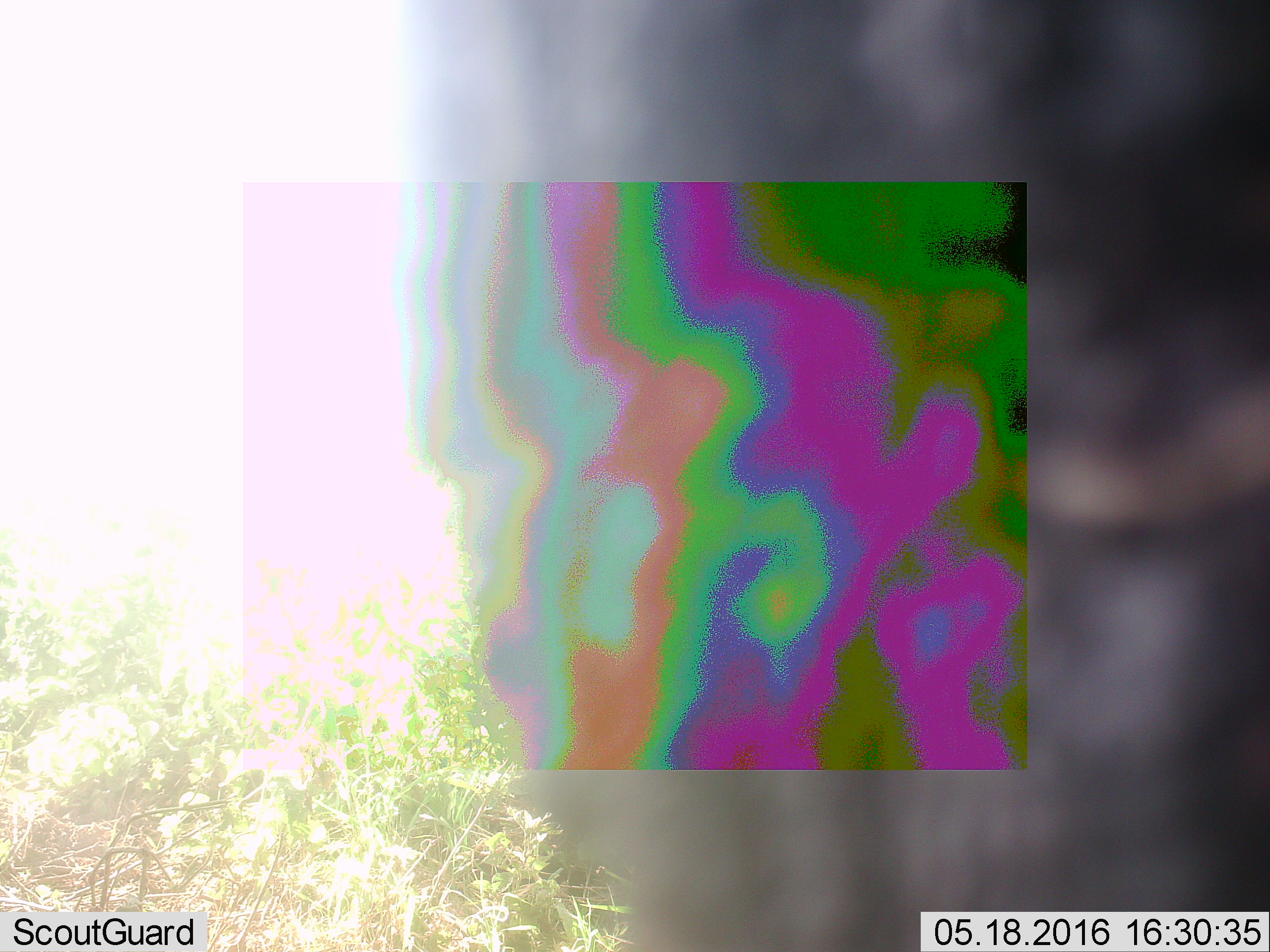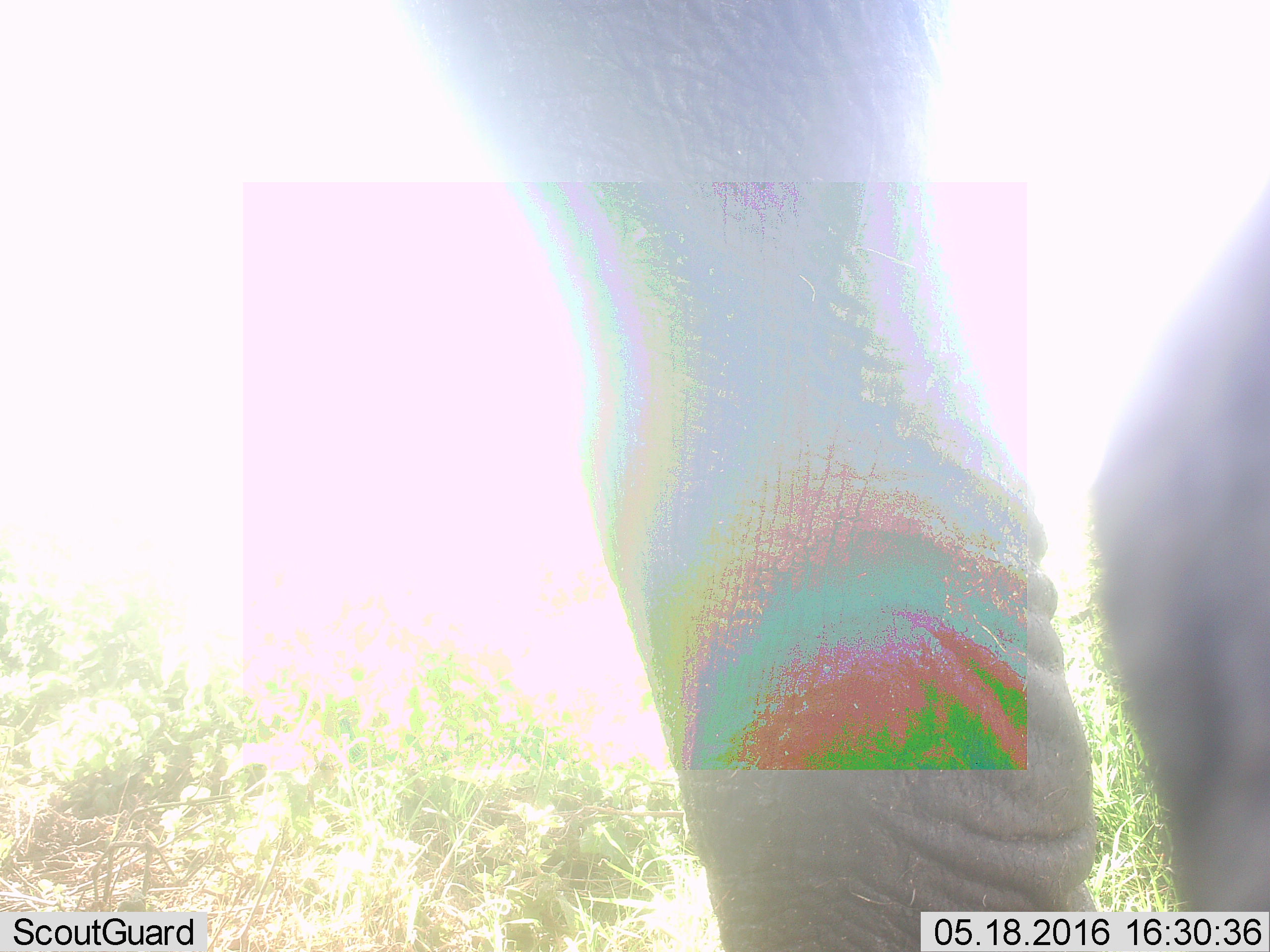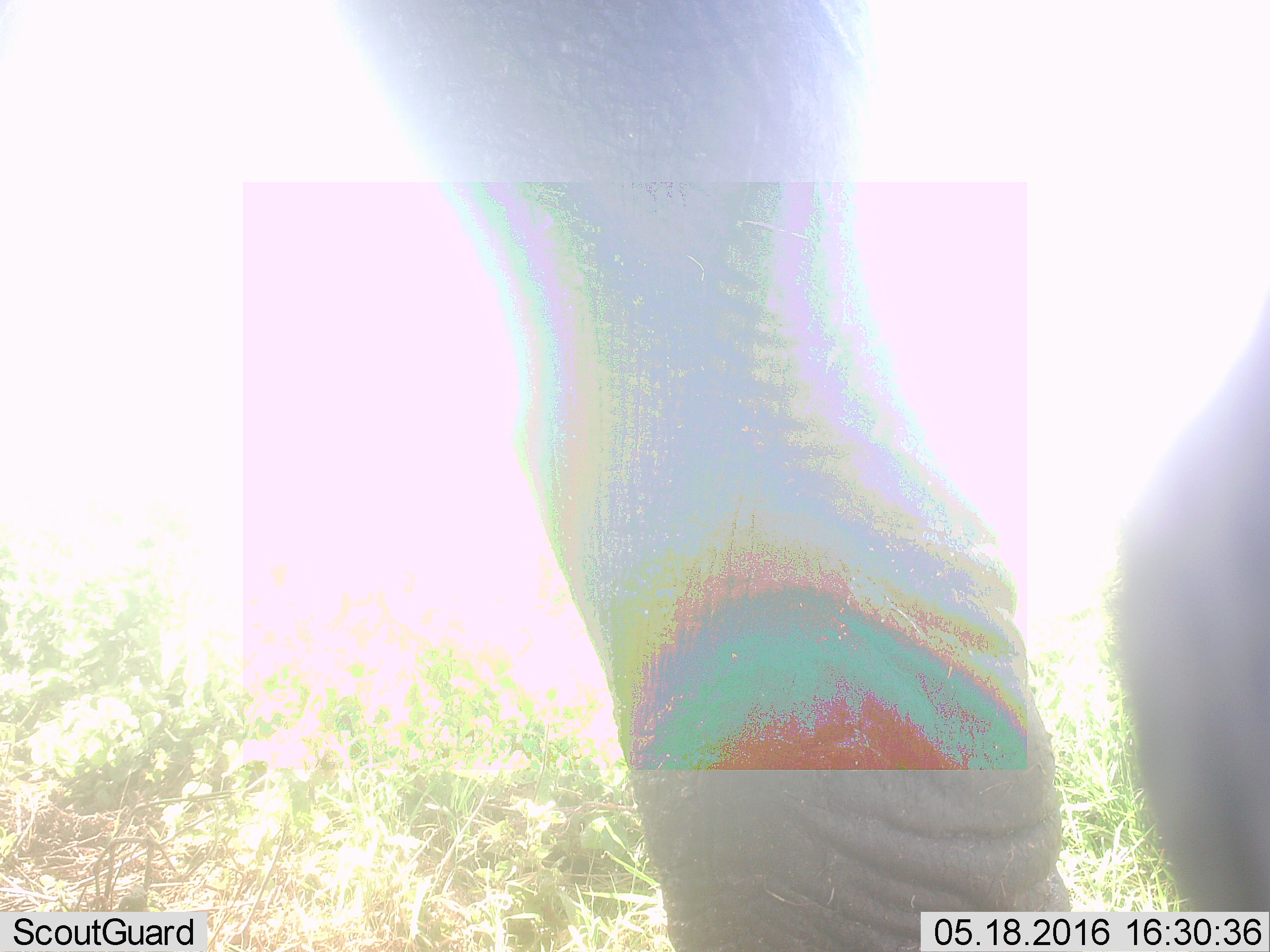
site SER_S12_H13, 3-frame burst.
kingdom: Animalia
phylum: Chordata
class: Mammalia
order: Proboscidea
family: Elephantidae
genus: Loxodonta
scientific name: Loxodonta africana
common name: african bush elephant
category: elephant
Elephant (african bush elephant) (Loxodonta africana), count 1. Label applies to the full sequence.